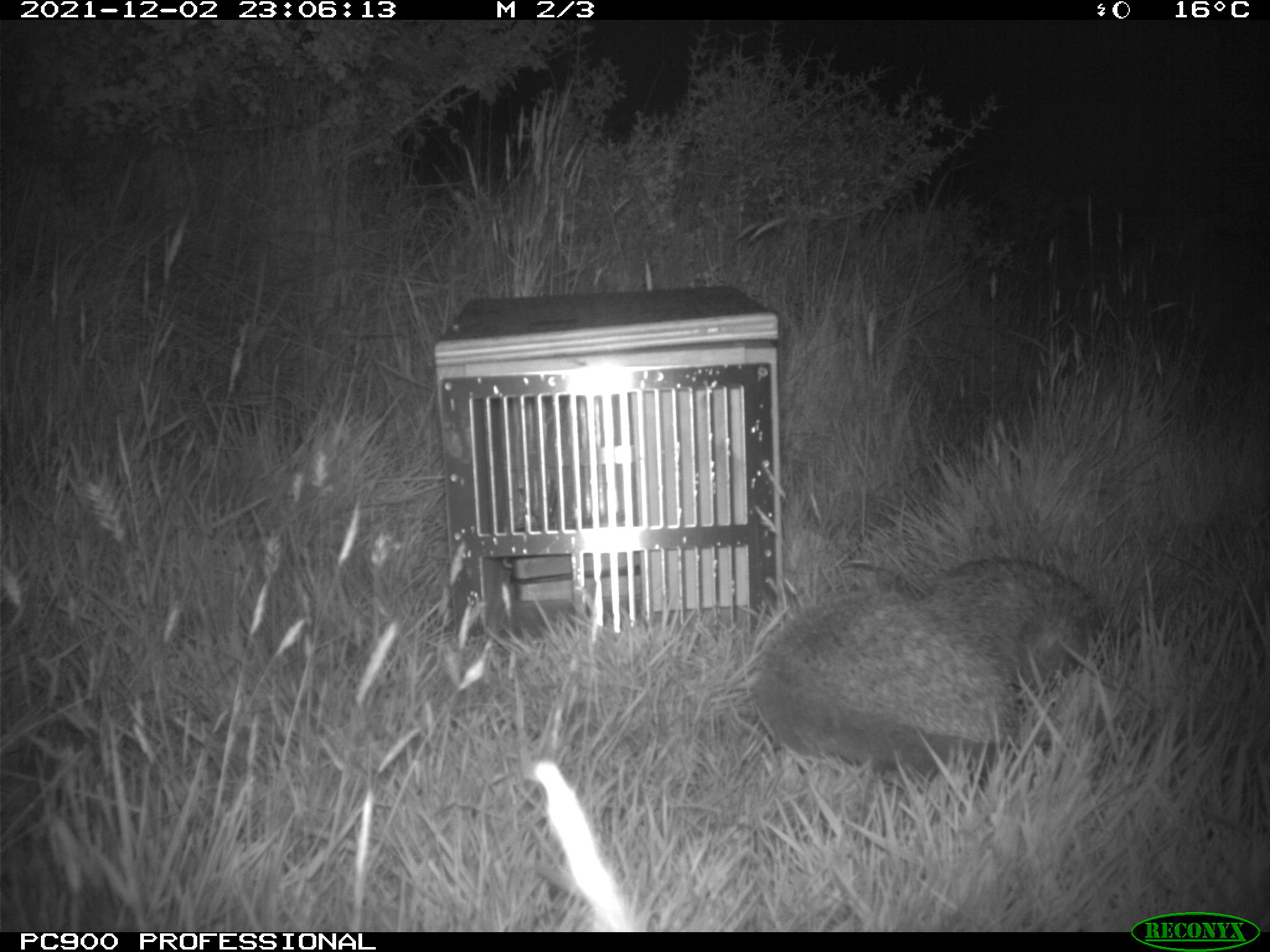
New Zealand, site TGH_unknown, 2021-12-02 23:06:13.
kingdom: Animalia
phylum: Chordata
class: Mammalia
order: Eulipotyphla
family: Erinaceidae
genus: Erinaceus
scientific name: Erinaceus europaeus europaeus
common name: european hedgehog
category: hedgehog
Hedgehog (european hedgehog) (Erinaceus europaeus europaeus).